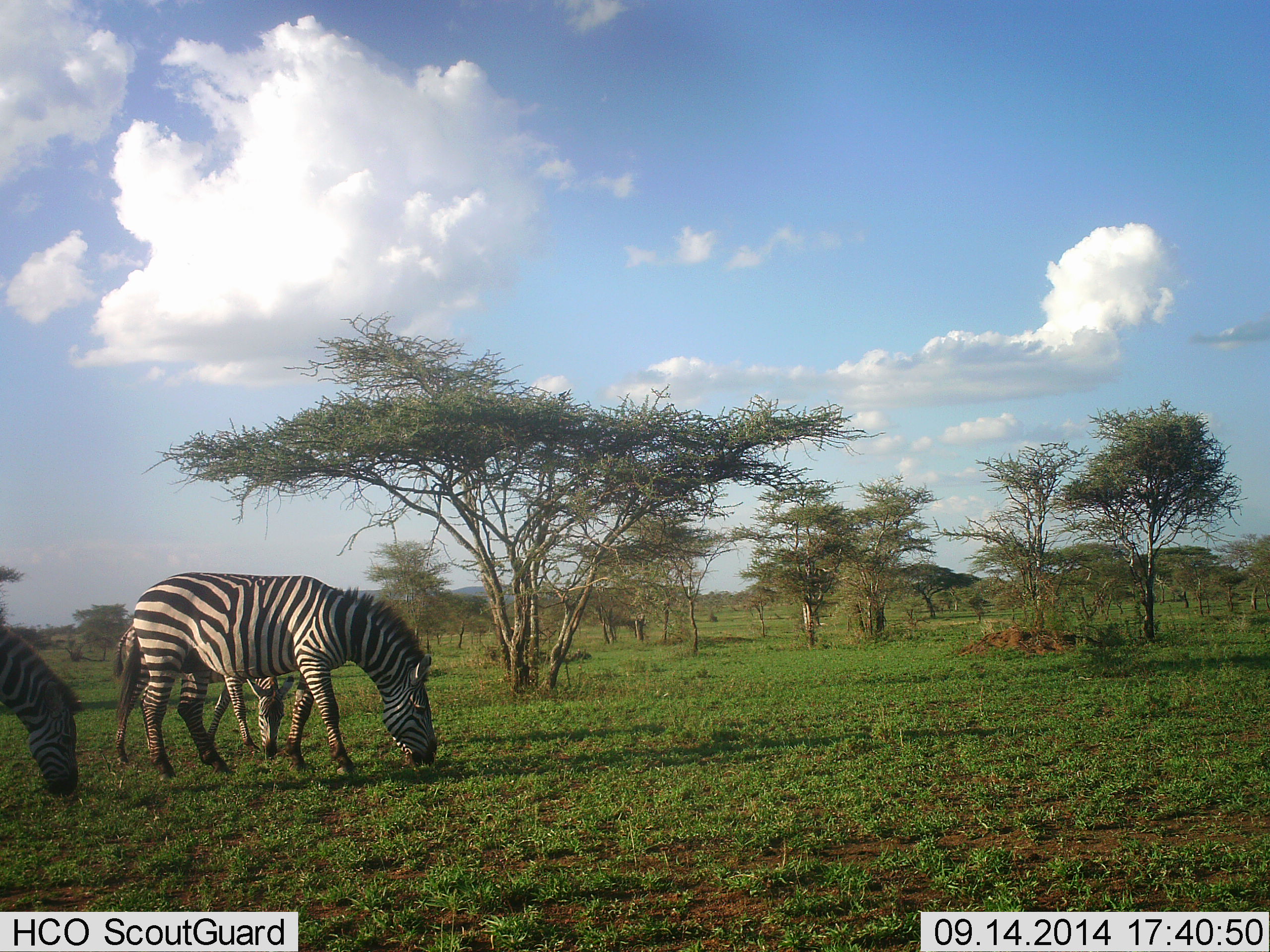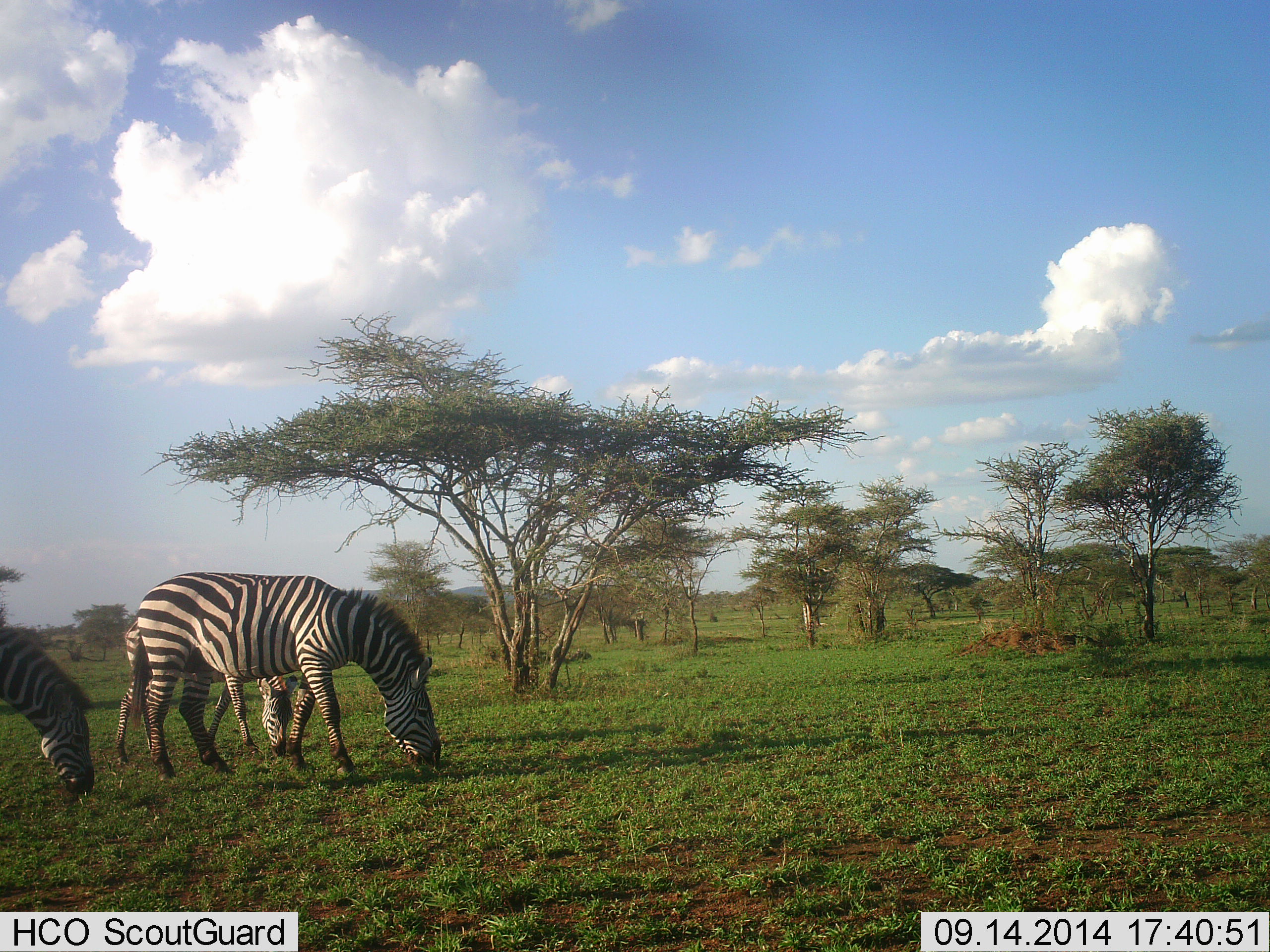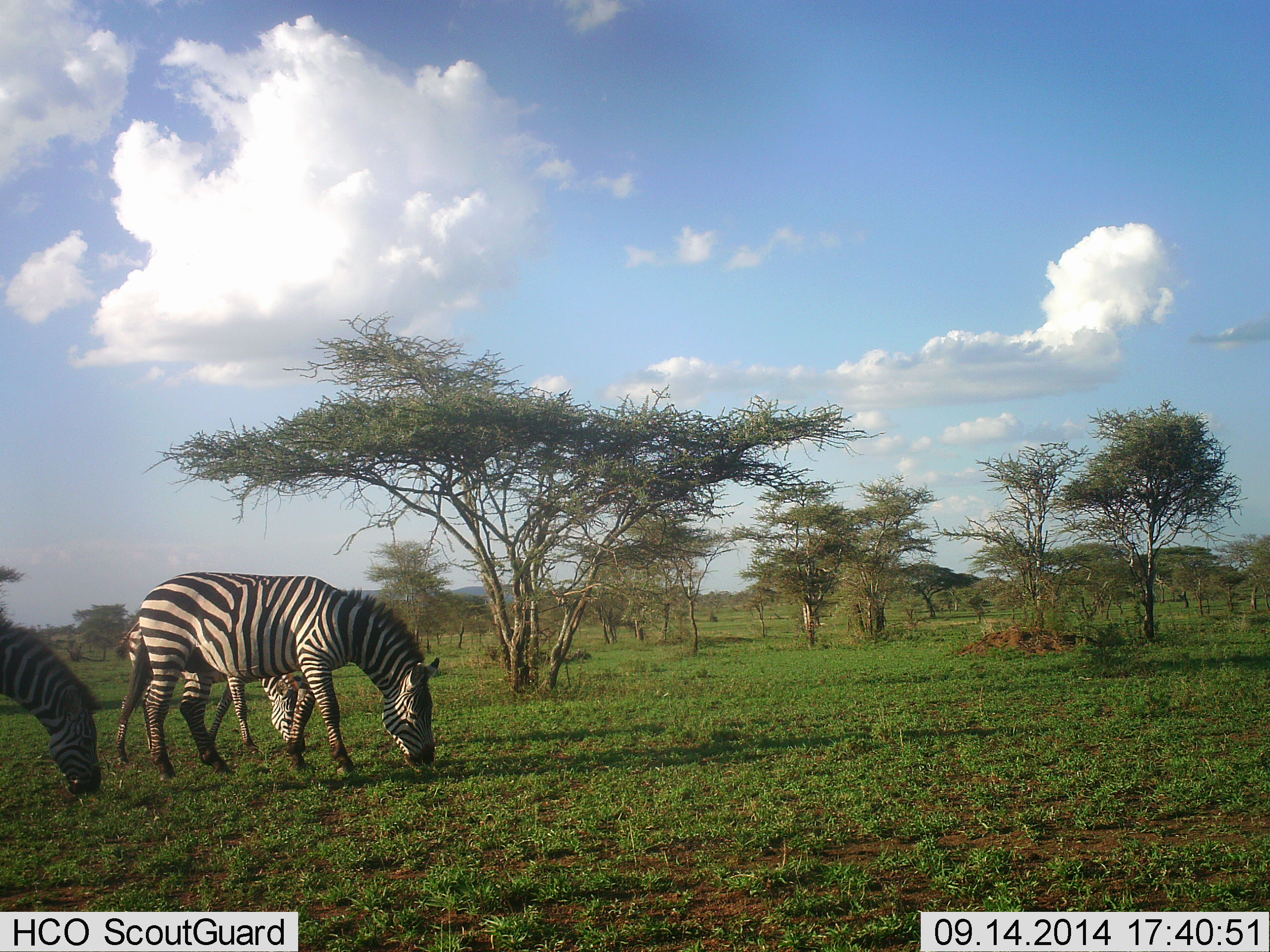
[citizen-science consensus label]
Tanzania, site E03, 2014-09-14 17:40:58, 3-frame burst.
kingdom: Animalia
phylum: Chordata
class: Mammalia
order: Perissodactyla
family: Equidae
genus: Equus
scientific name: Equus quagga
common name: plains zebra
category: zebra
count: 3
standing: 30%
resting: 0%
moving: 0%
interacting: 0%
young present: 0%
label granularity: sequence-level